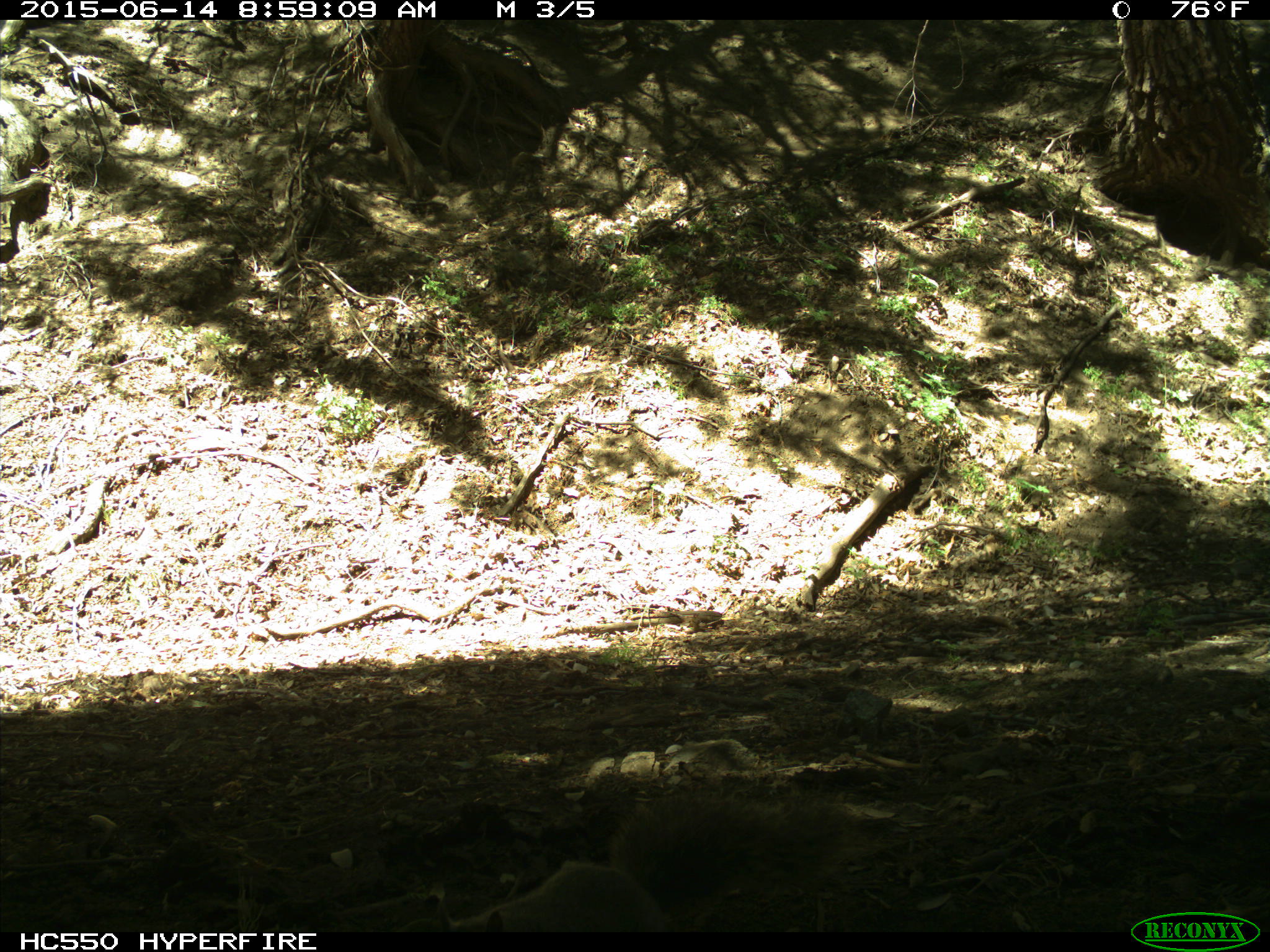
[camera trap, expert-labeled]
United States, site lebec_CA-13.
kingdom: Animalia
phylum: Chordata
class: Mammalia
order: Rodentia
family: Sciuridae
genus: Sciurus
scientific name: Sciurus carolinensis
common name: eastern gray squirrel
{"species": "Sciurus carolinensis (eastern gray squirrel)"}